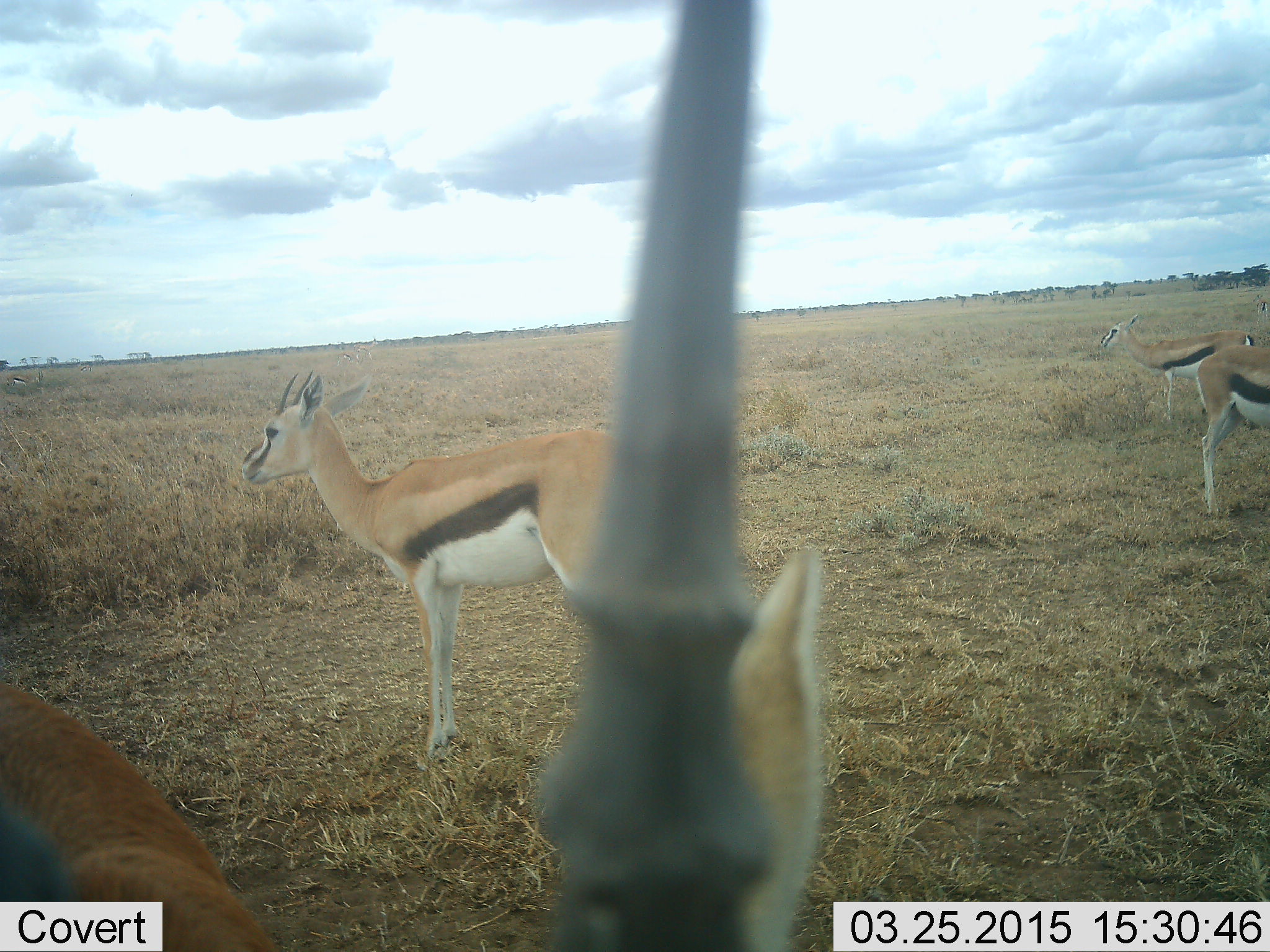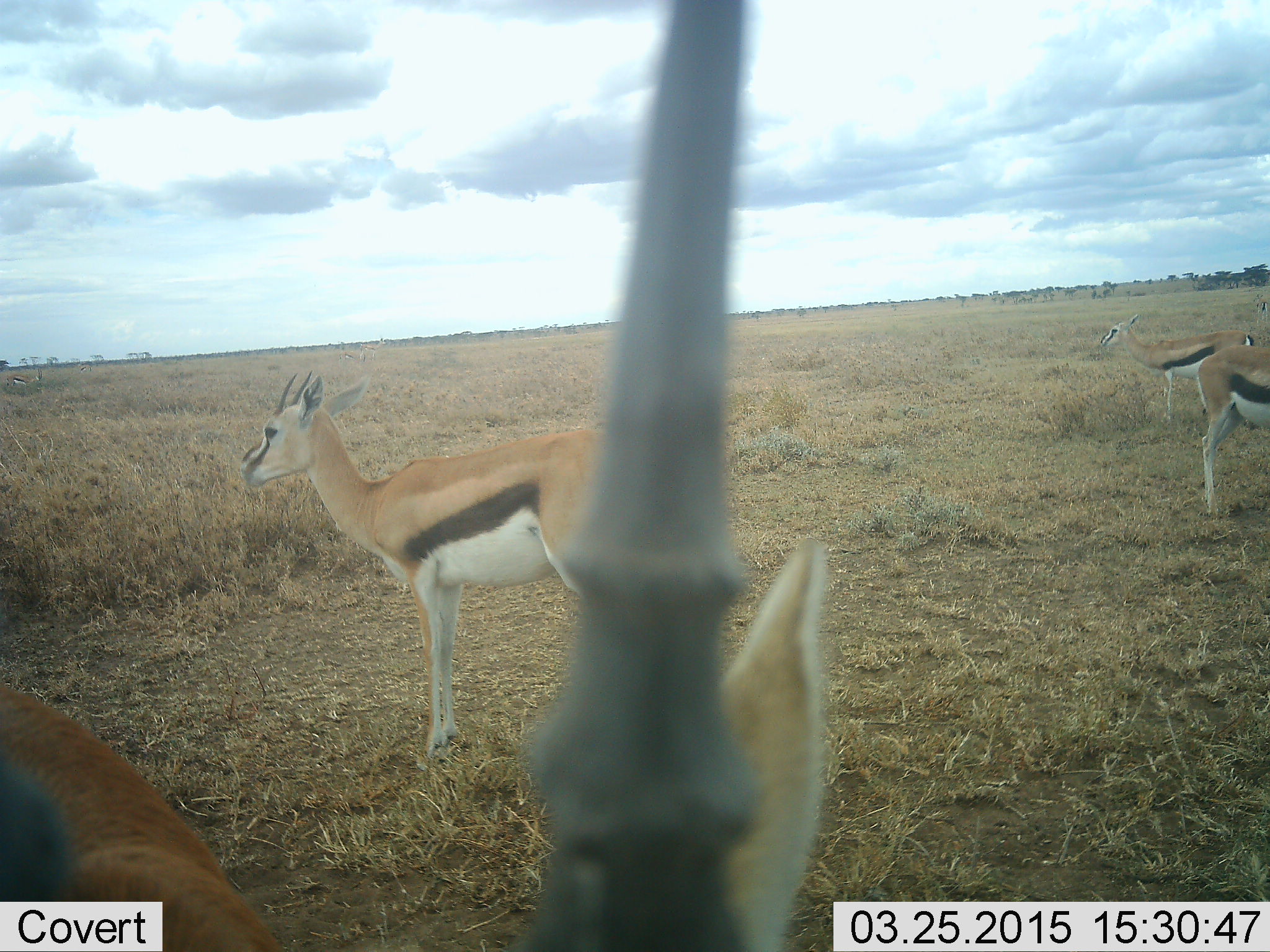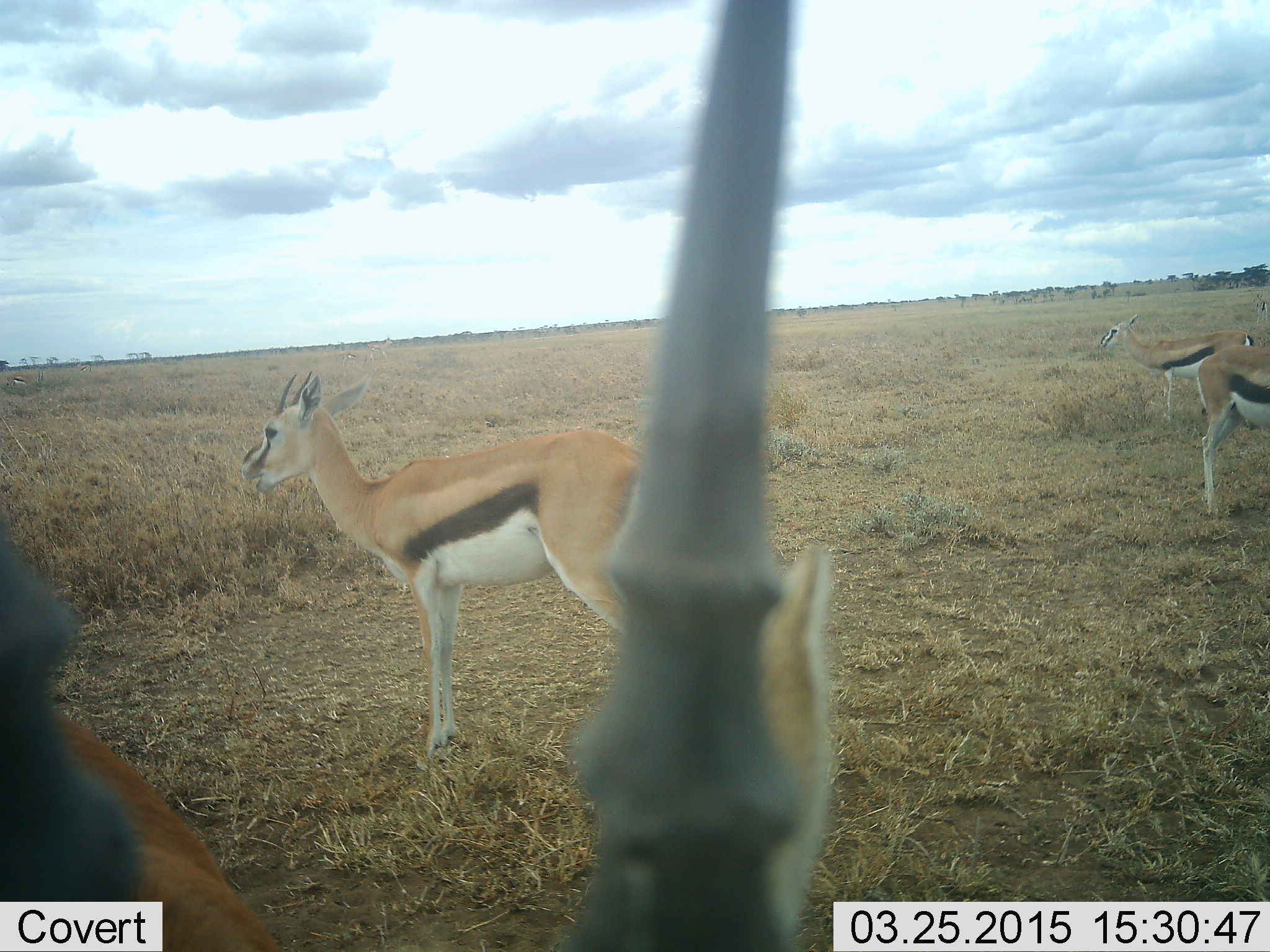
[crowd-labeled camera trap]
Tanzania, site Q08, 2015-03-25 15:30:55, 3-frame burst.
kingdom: Animalia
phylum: Chordata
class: Mammalia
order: Artiodactyla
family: Bovidae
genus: Eudorcas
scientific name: Eudorcas thomsonii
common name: thomson's gazelle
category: gazellethomsons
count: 4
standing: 100%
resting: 10%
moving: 0%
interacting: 10%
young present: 0%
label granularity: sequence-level